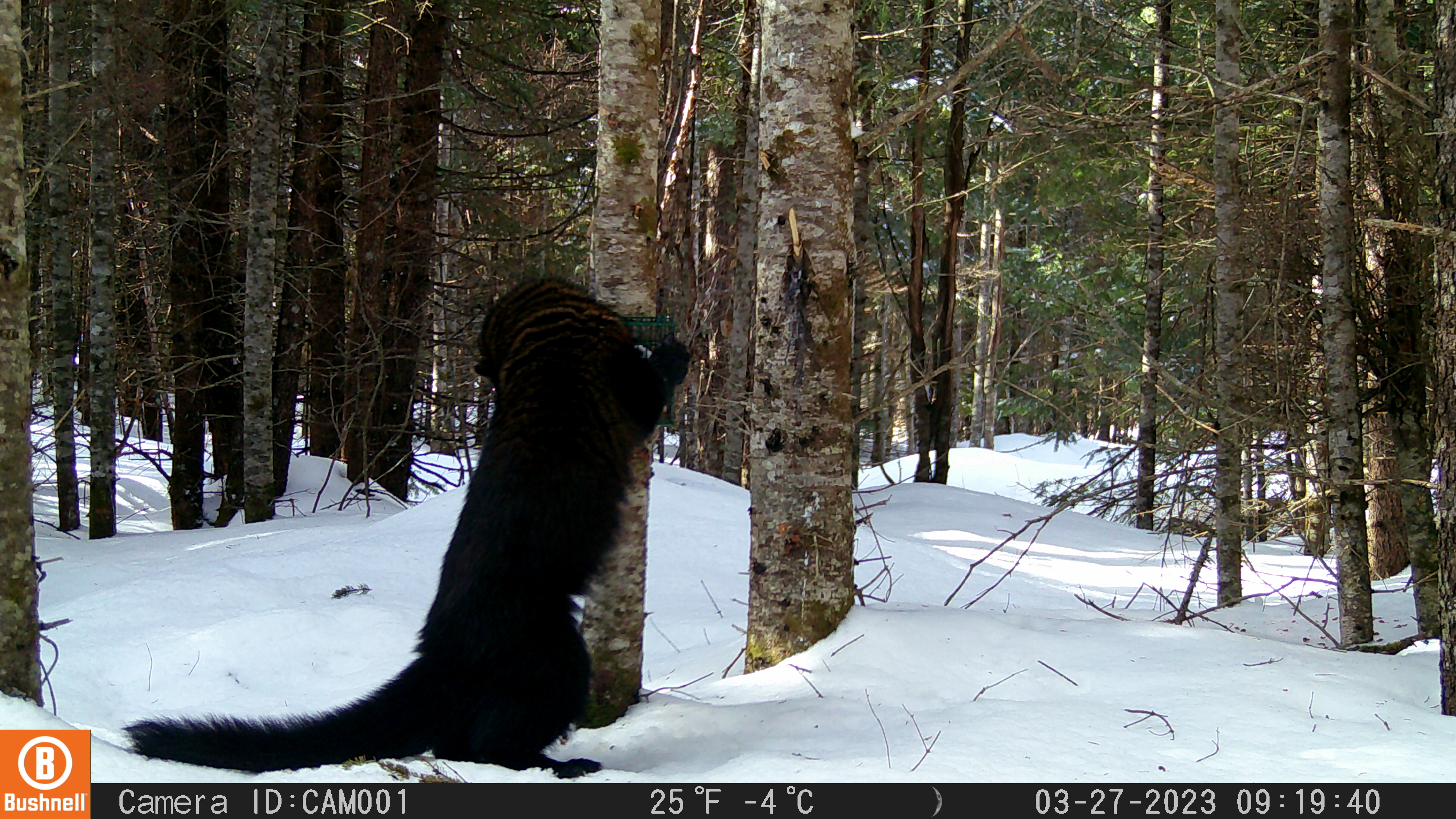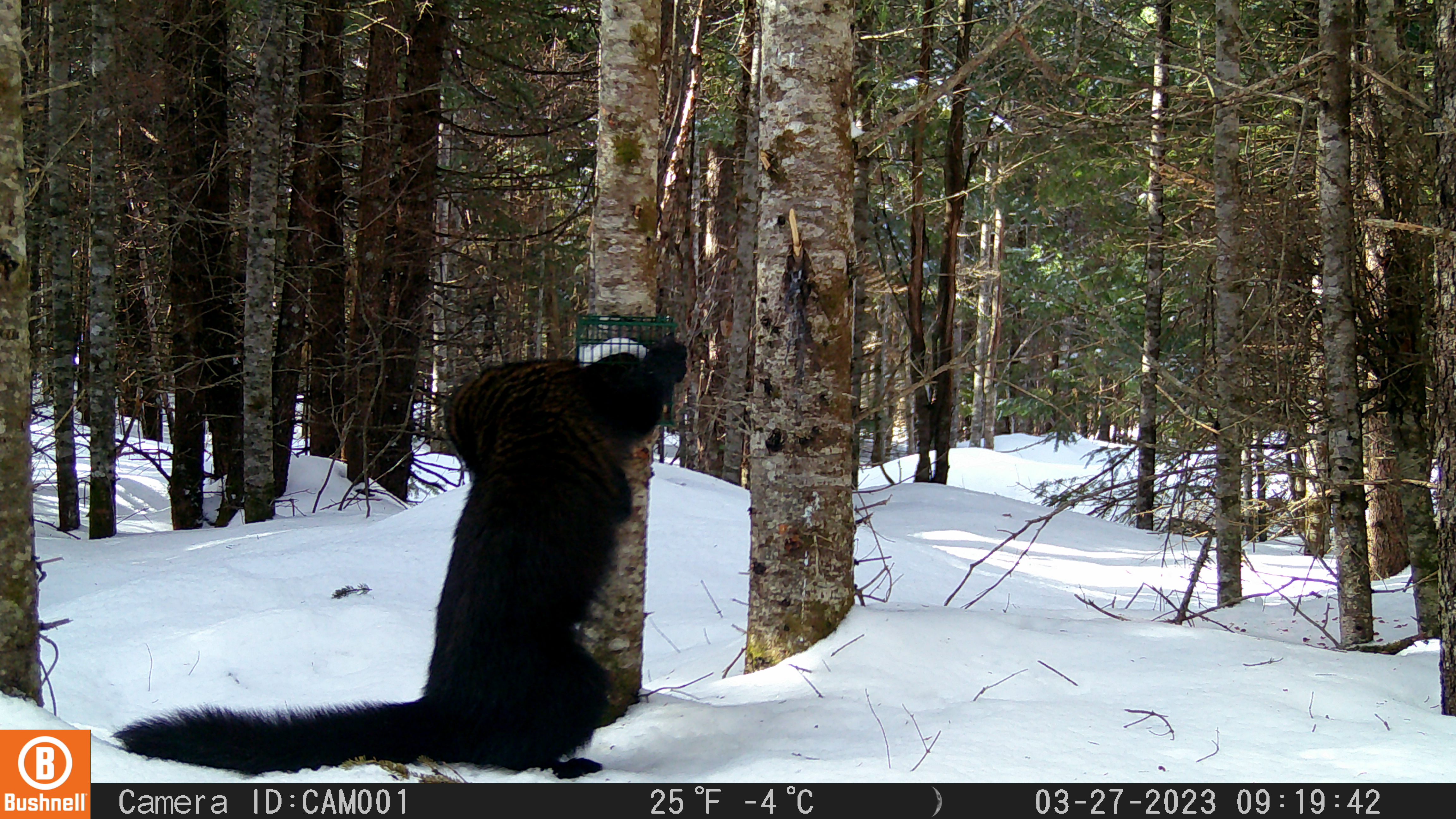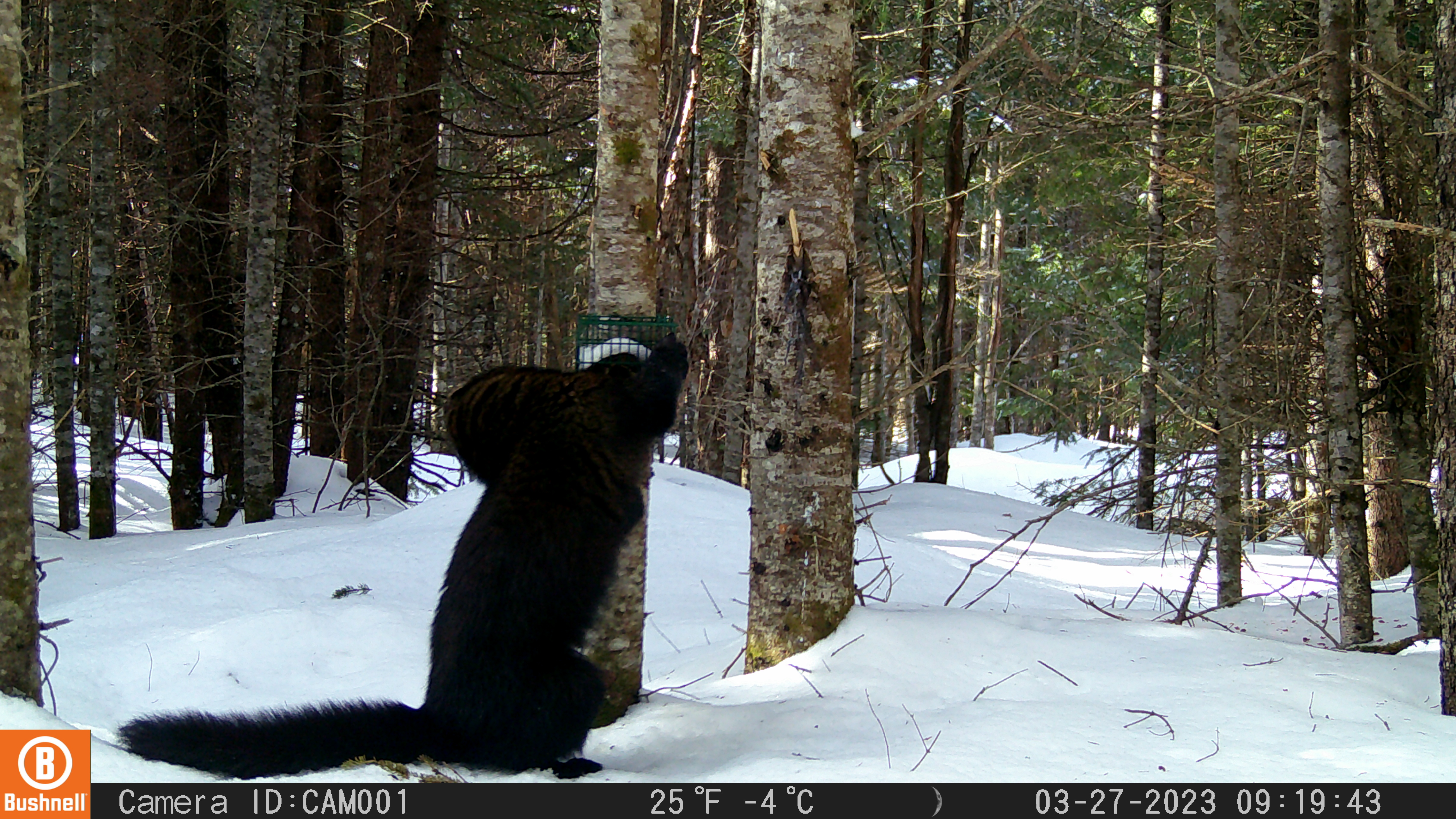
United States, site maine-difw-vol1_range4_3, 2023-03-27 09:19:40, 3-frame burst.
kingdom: Animalia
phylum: Chordata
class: Mammalia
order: Carnivora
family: Mustelidae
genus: Pekania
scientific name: Pekania pennanti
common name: fisher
Fisher (Pekania pennanti).